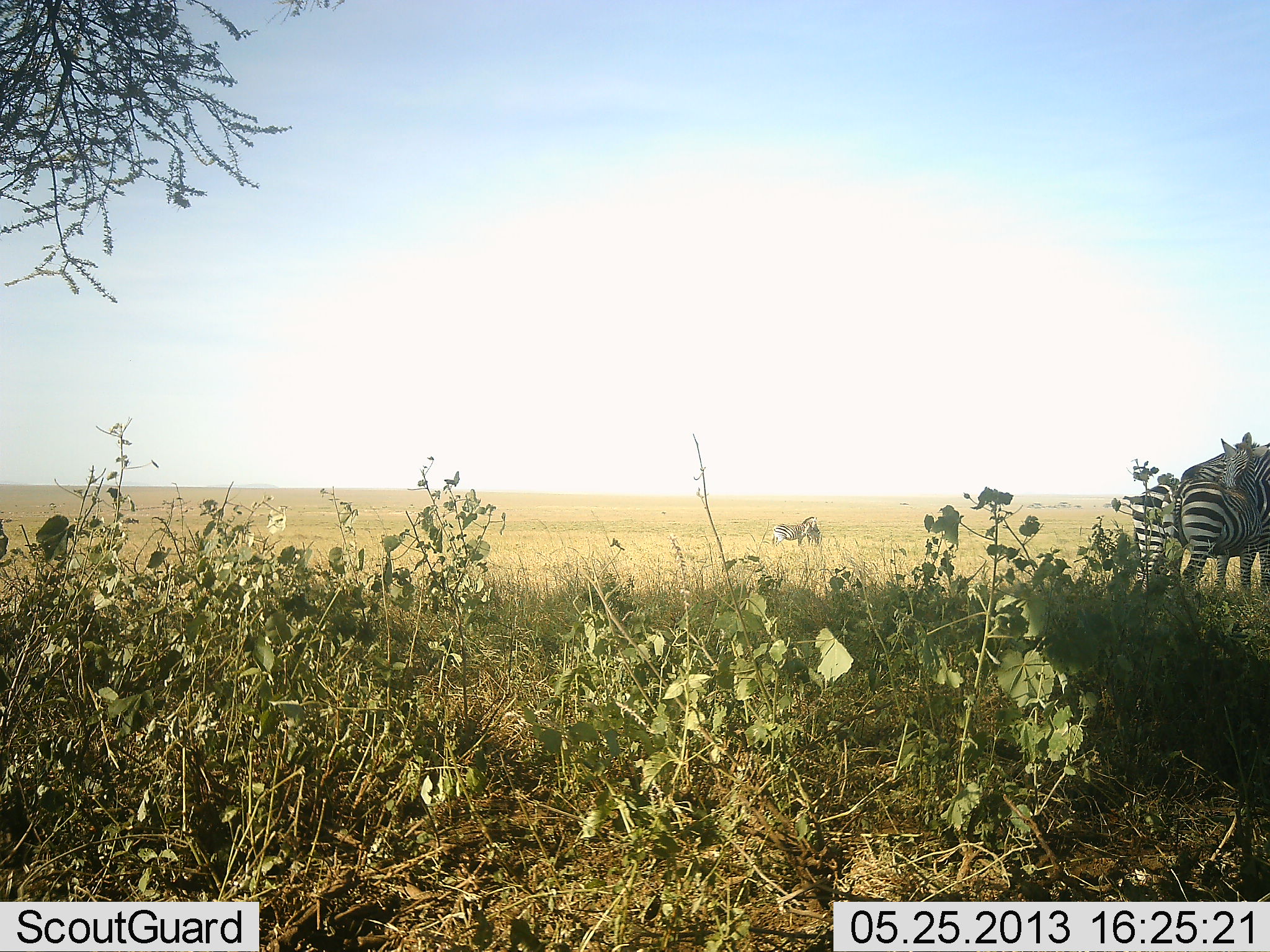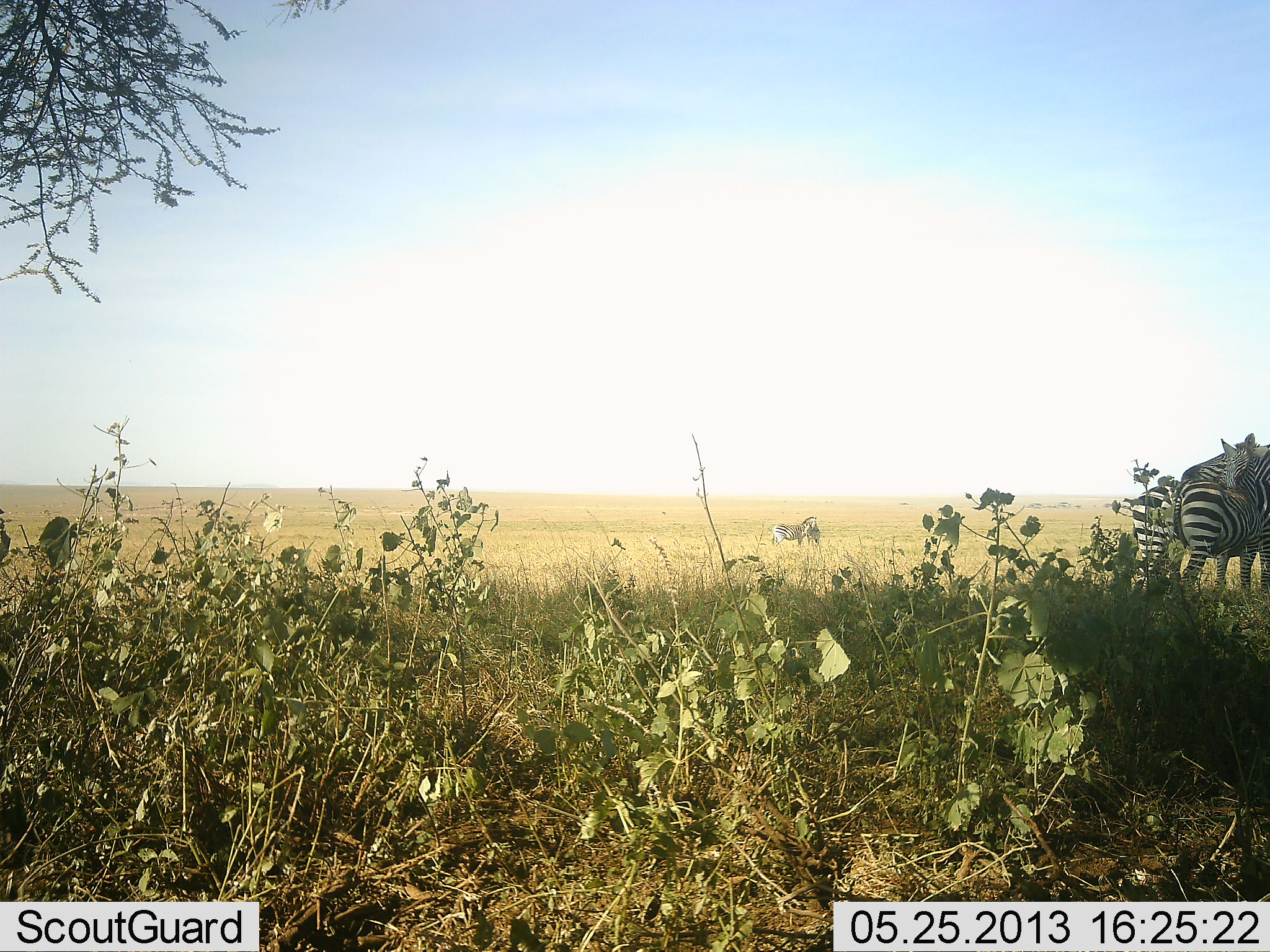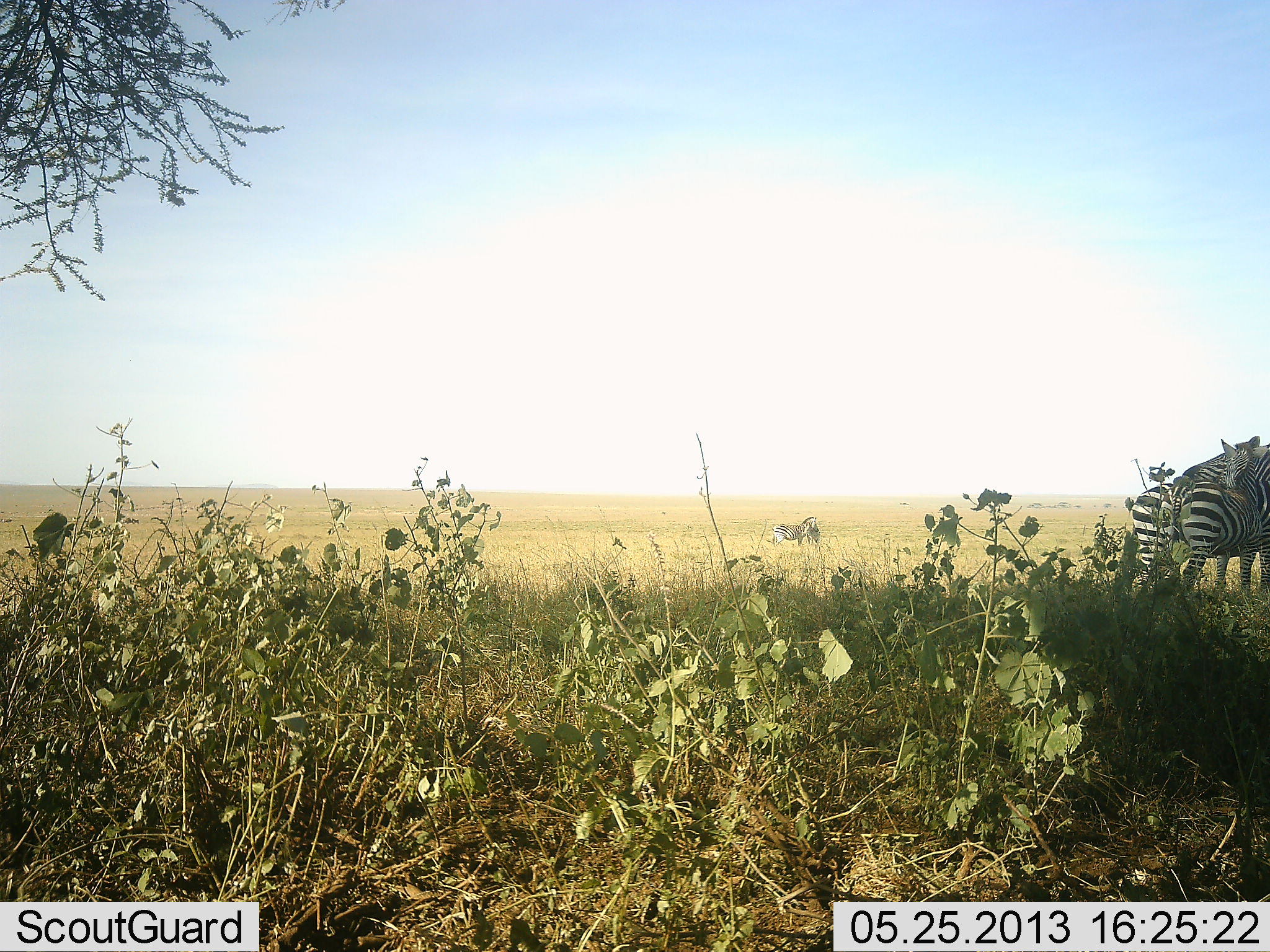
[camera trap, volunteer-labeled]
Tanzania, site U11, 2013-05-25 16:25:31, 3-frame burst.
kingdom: Animalia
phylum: Chordata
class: Mammalia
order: Perissodactyla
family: Equidae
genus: Equus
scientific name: Equus quagga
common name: plains zebra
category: zebra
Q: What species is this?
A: Zebra (plains zebra) (Equus quagga).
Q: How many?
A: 3.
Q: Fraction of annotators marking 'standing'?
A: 90%.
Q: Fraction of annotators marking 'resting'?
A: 15%.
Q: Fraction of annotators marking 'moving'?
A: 0%.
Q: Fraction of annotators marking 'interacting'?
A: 25%.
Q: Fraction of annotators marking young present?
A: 0%.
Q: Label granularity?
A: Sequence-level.